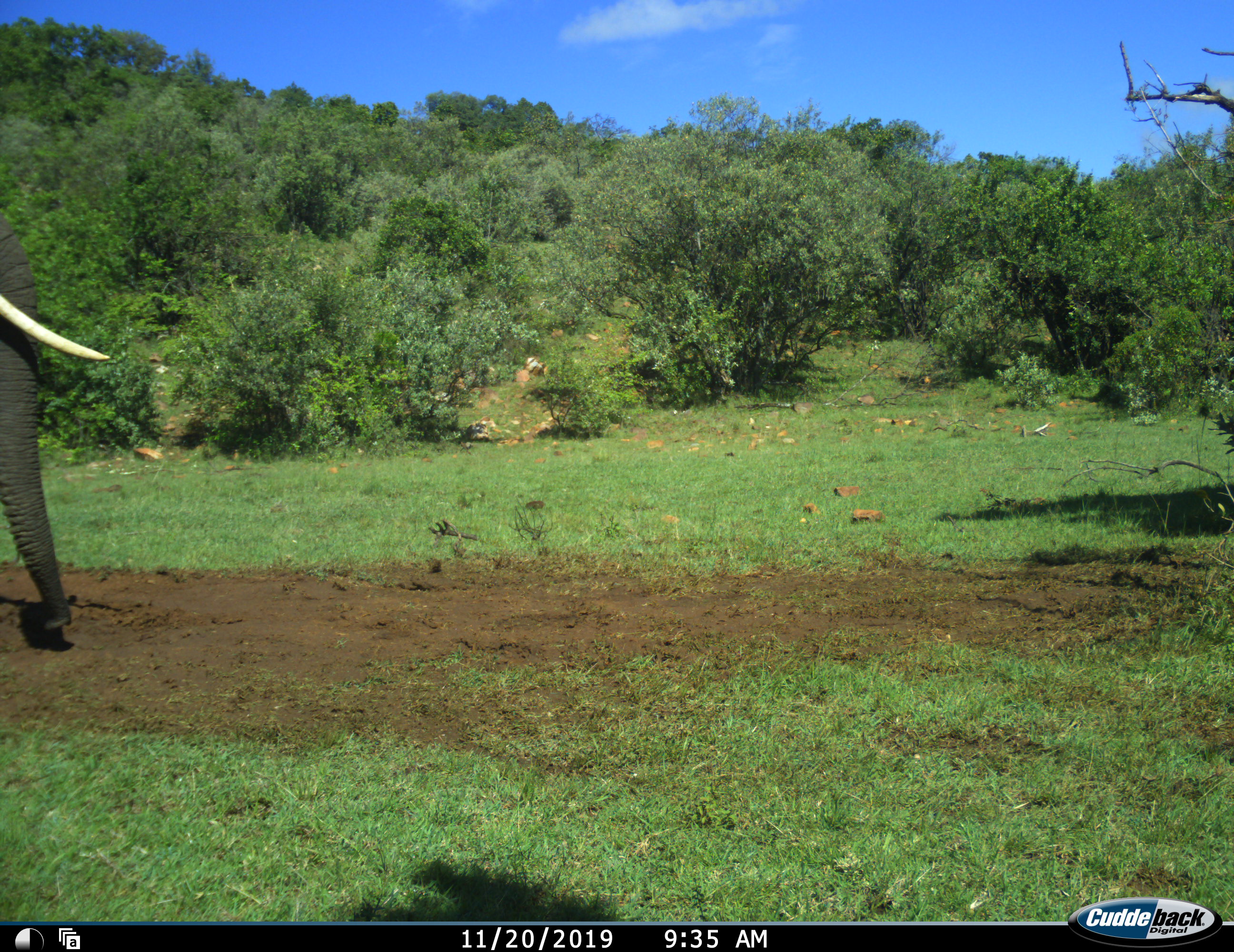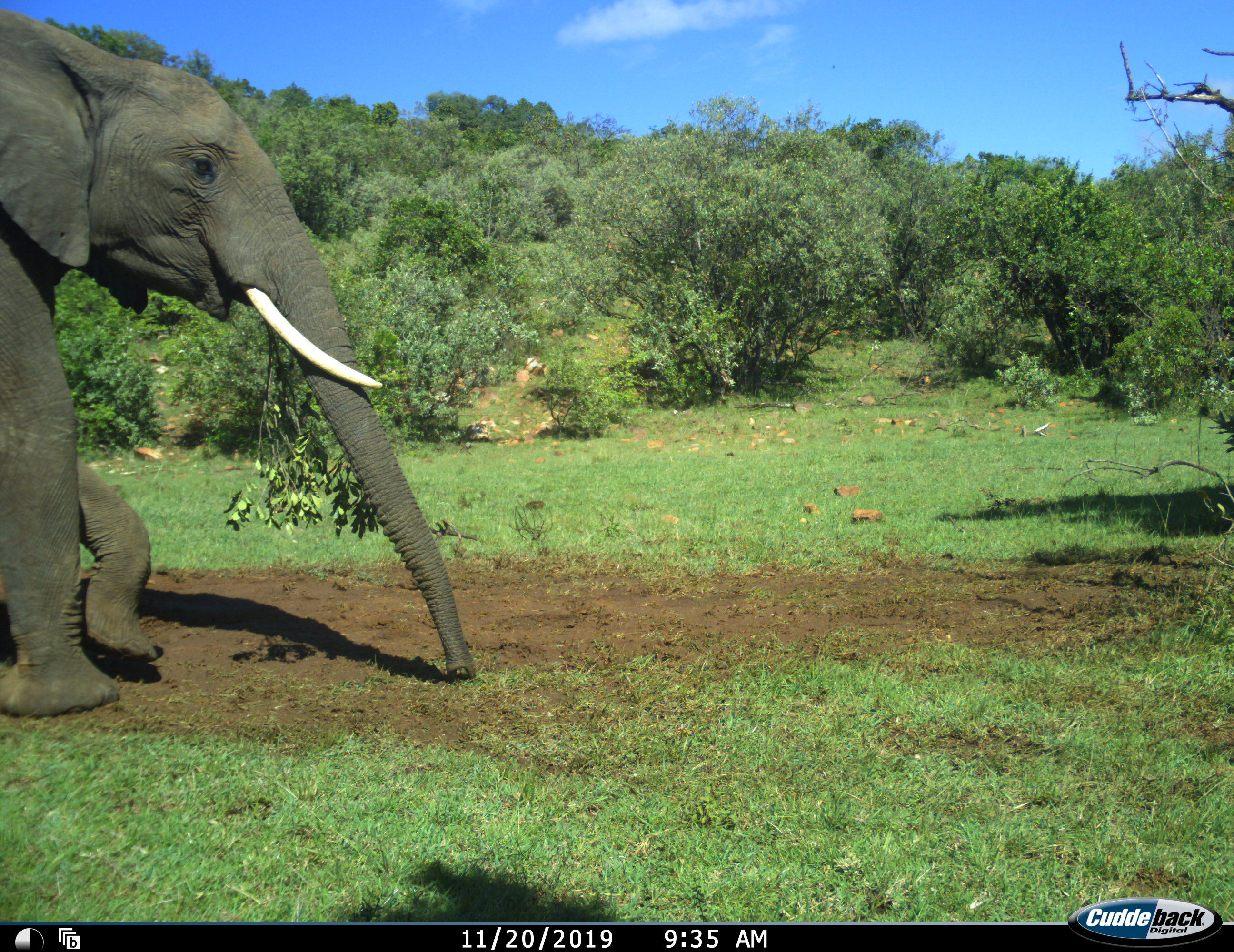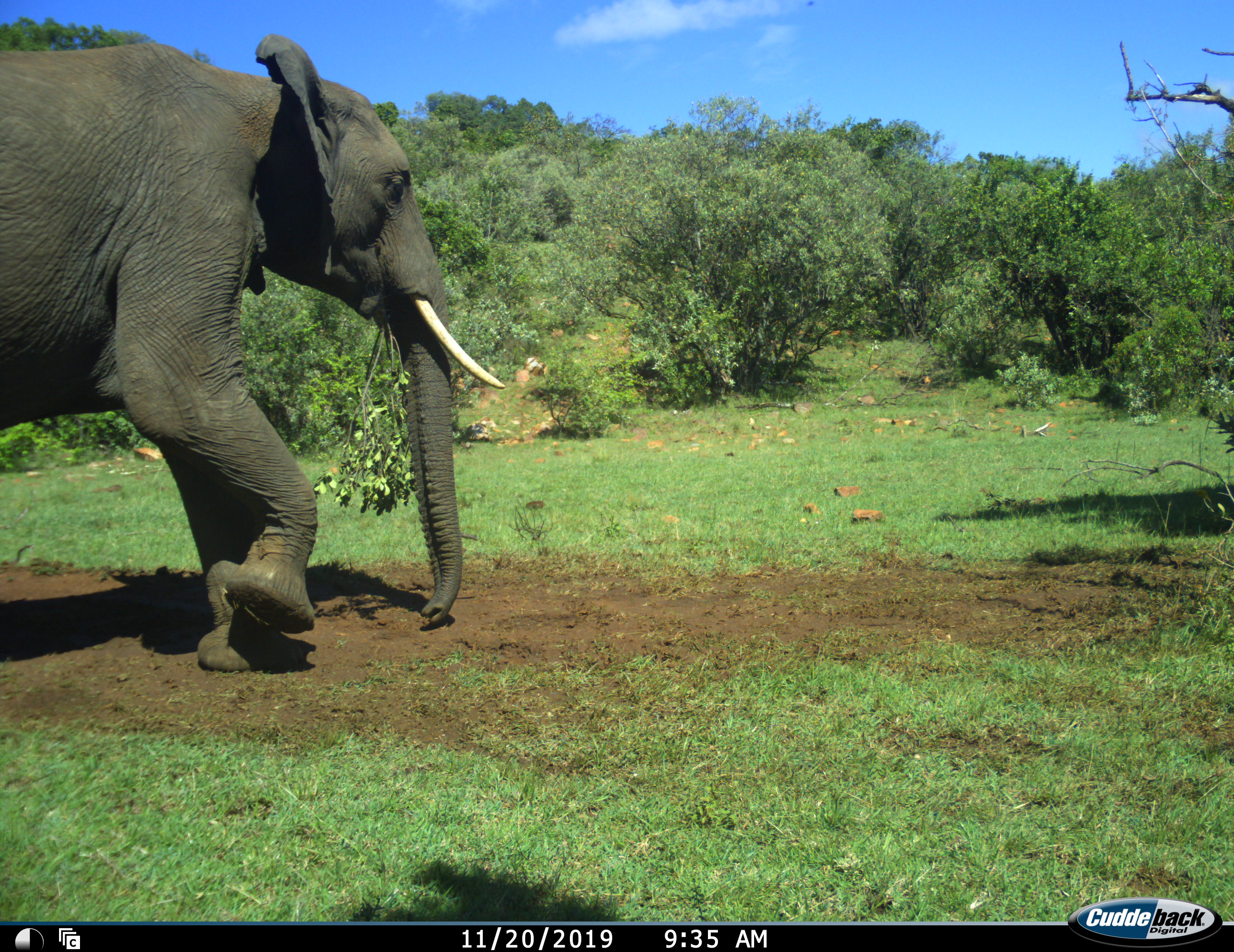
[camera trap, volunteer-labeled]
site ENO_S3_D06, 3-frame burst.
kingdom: Animalia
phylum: Chordata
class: Mammalia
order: Proboscidea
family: Elephantidae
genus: Loxodonta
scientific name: Loxodonta africana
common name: african bush elephant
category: elephant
Elephant (african bush elephant) (Loxodonta africana), count 1. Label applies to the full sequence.